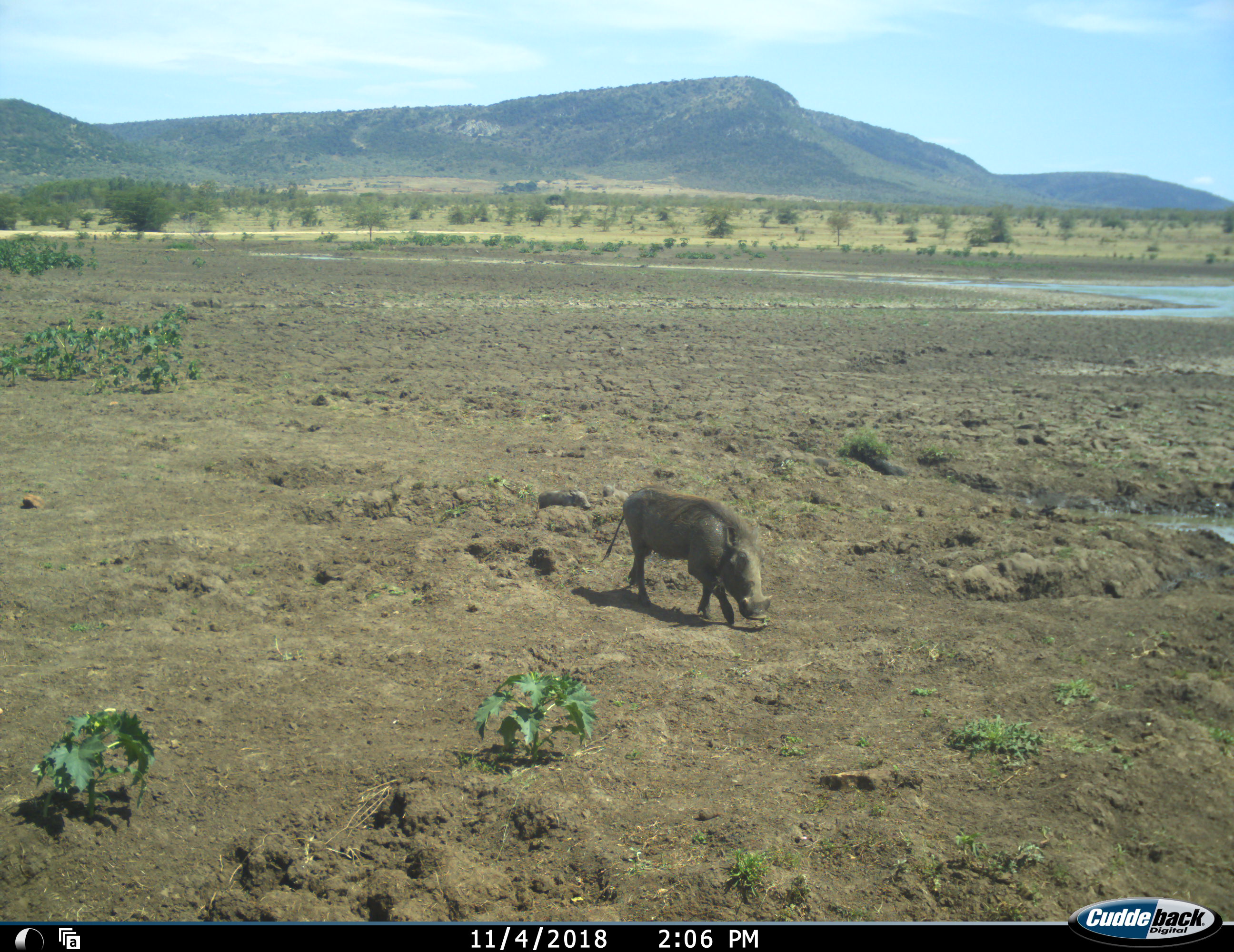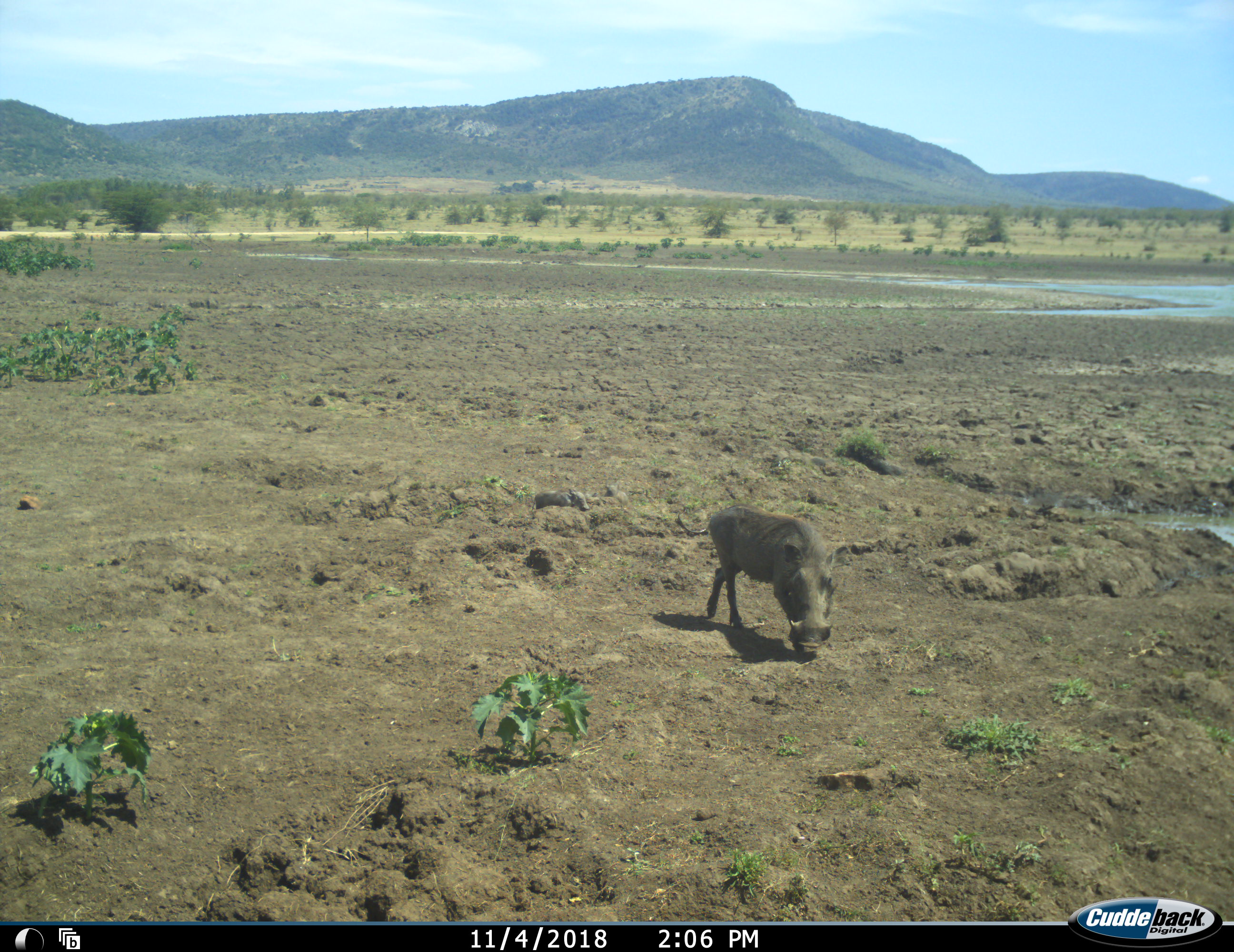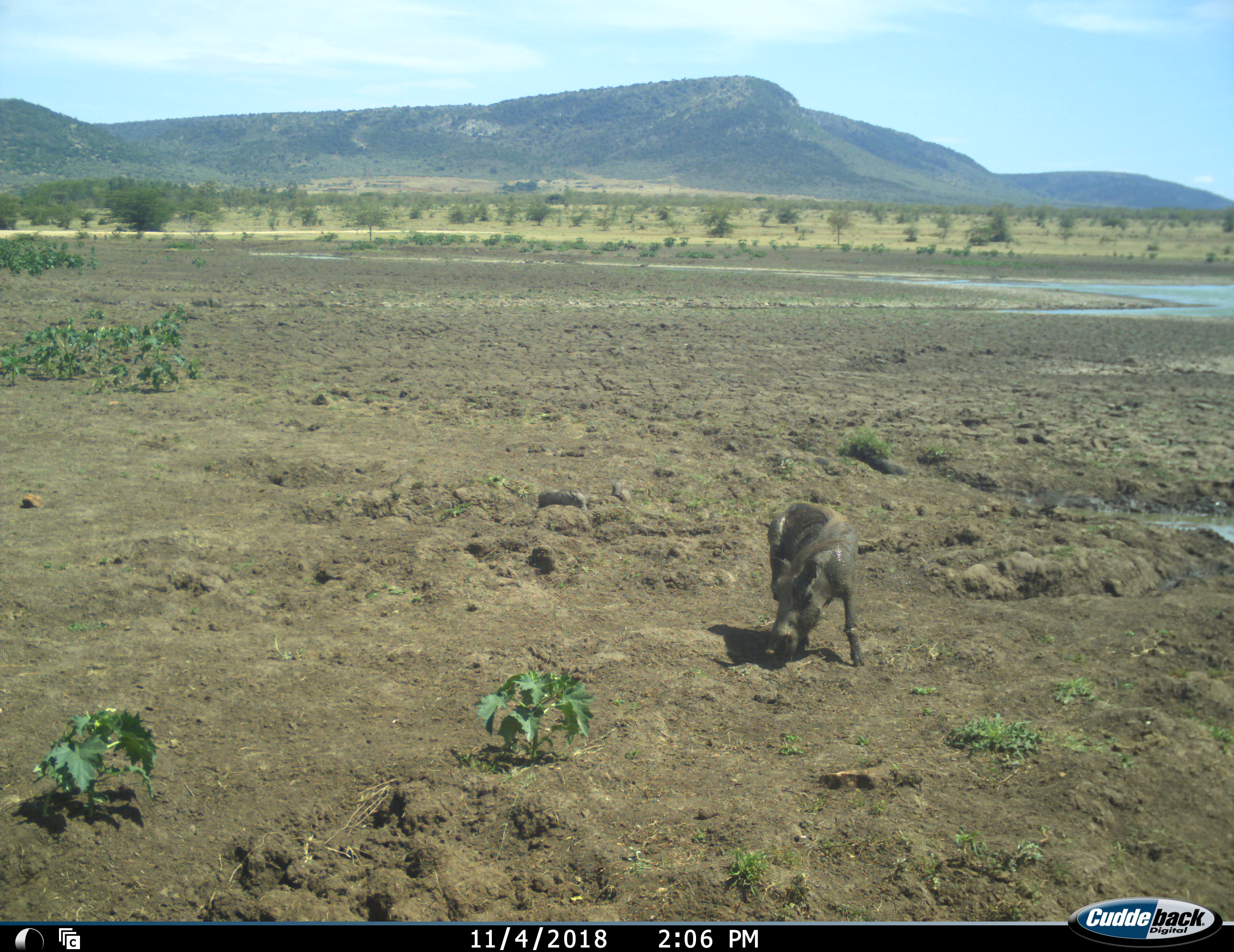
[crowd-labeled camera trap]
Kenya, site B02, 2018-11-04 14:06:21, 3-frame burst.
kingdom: Animalia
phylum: Chordata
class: Mammalia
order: Artiodactyla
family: Suidae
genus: Phacochoerus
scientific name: Phacochoerus africanus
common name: warthog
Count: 3.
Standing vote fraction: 10%.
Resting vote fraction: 20%.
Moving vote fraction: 90%.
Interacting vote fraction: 0%.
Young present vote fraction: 60%.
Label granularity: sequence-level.